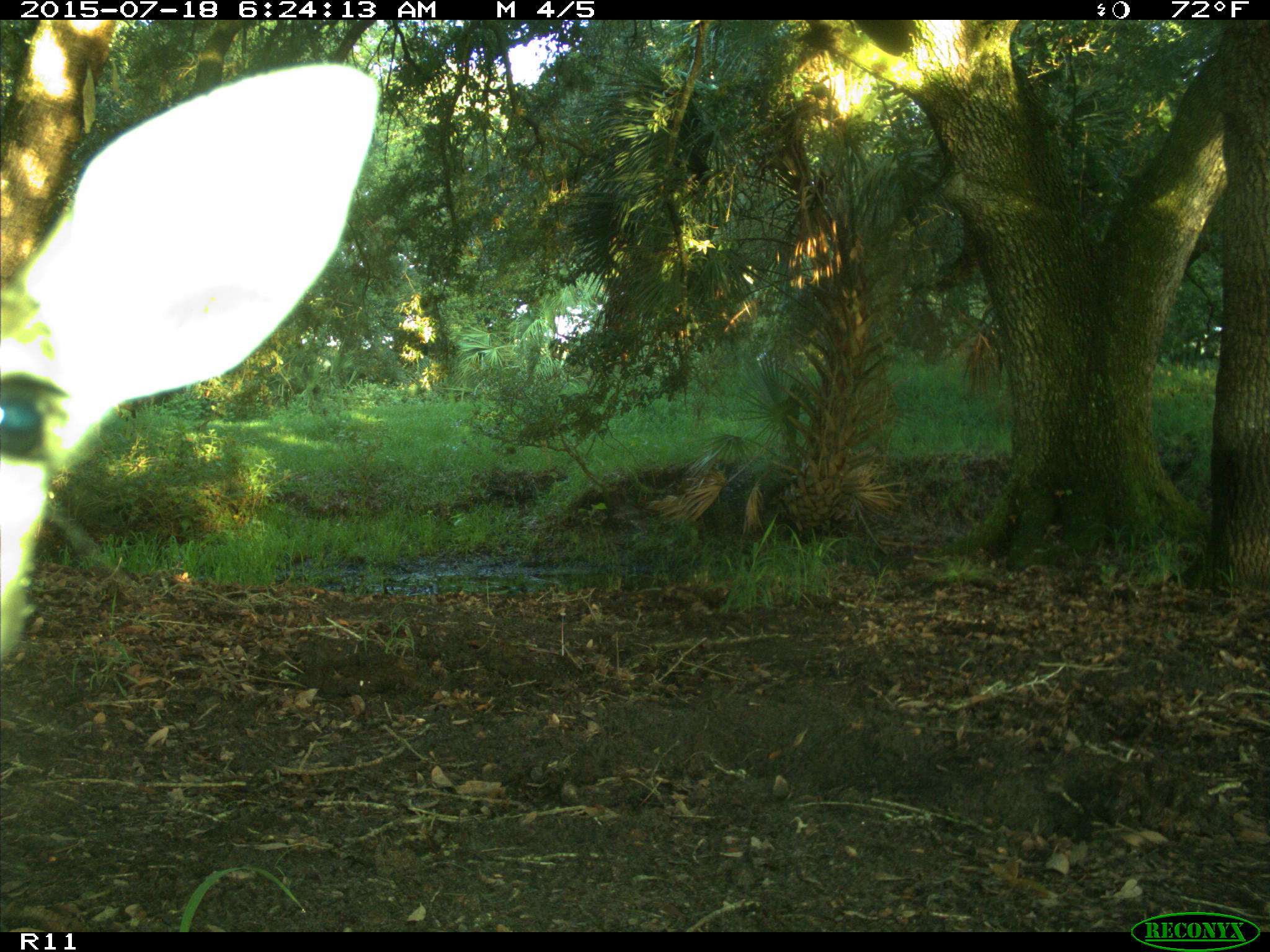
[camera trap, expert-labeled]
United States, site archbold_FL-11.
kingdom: Animalia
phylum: Chordata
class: Mammalia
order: Artiodactyla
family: Cervidae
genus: Odocoileus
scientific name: Odocoileus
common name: deer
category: unidentified deer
Unidentified deer (deer) (Odocoileus).